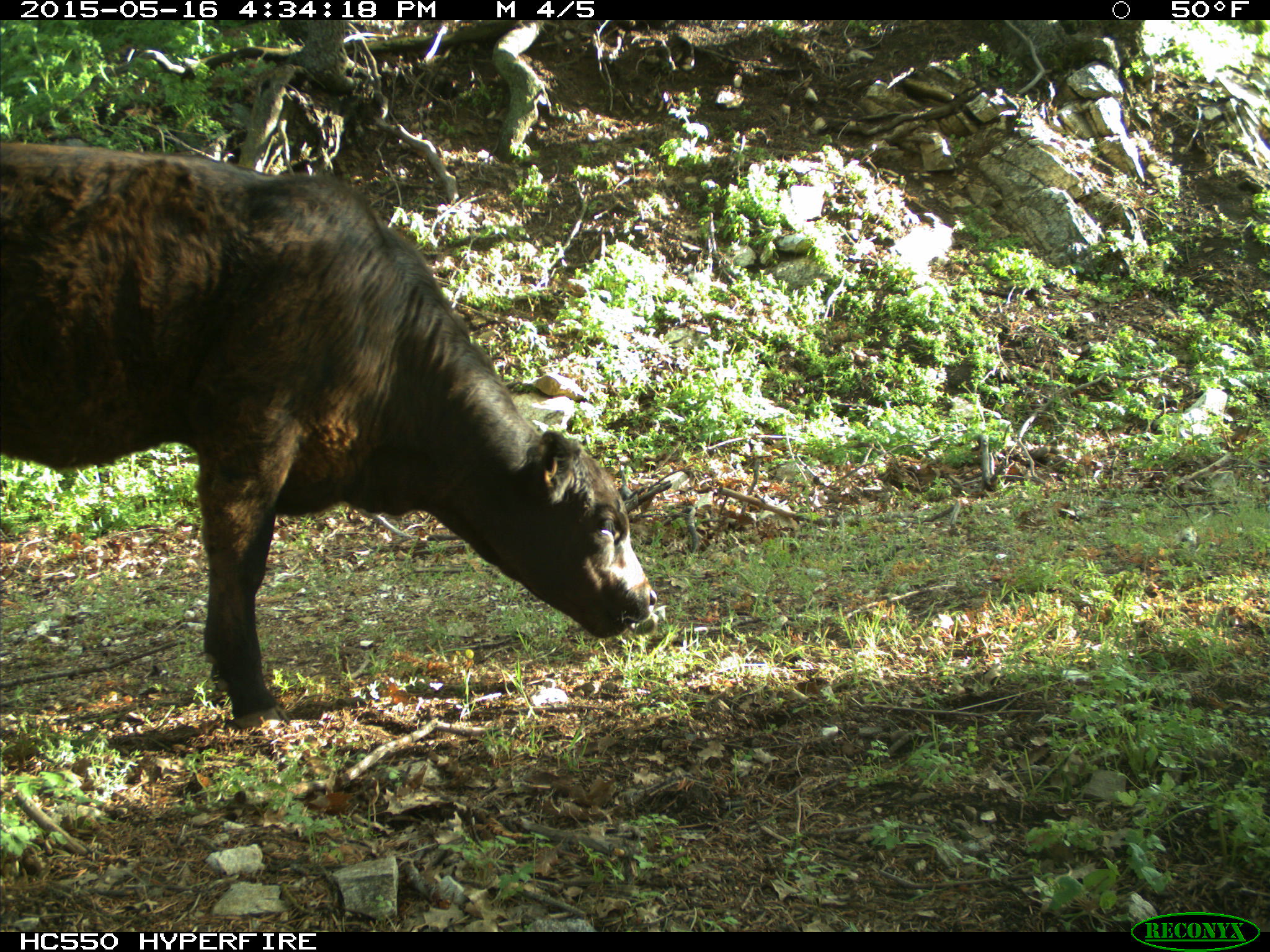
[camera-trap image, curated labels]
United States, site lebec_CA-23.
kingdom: Animalia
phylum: Chordata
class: Mammalia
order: Artiodactyla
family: Bovidae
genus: Bos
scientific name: Bos taurus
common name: domestic cow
Bos taurus (domestic cow).